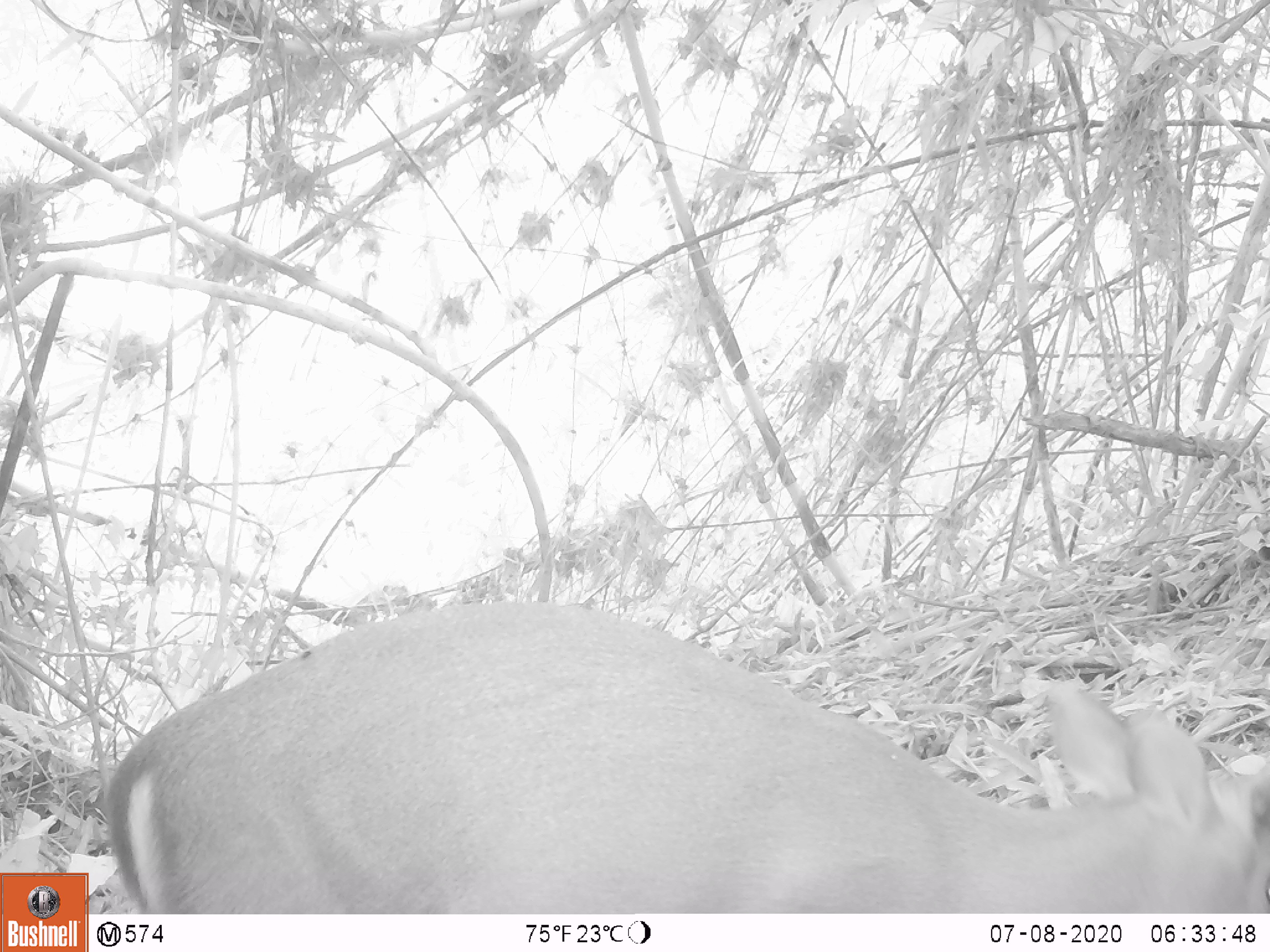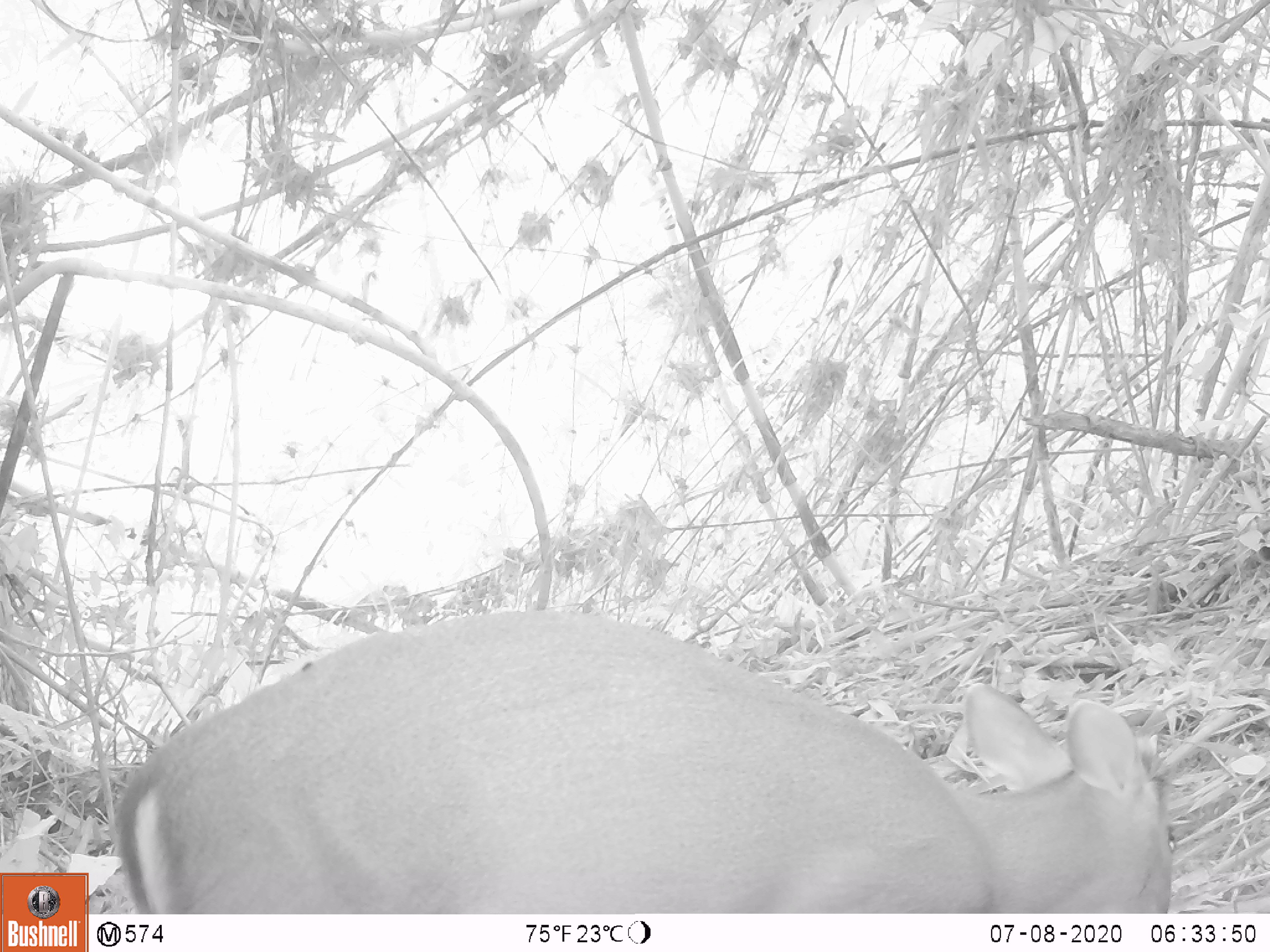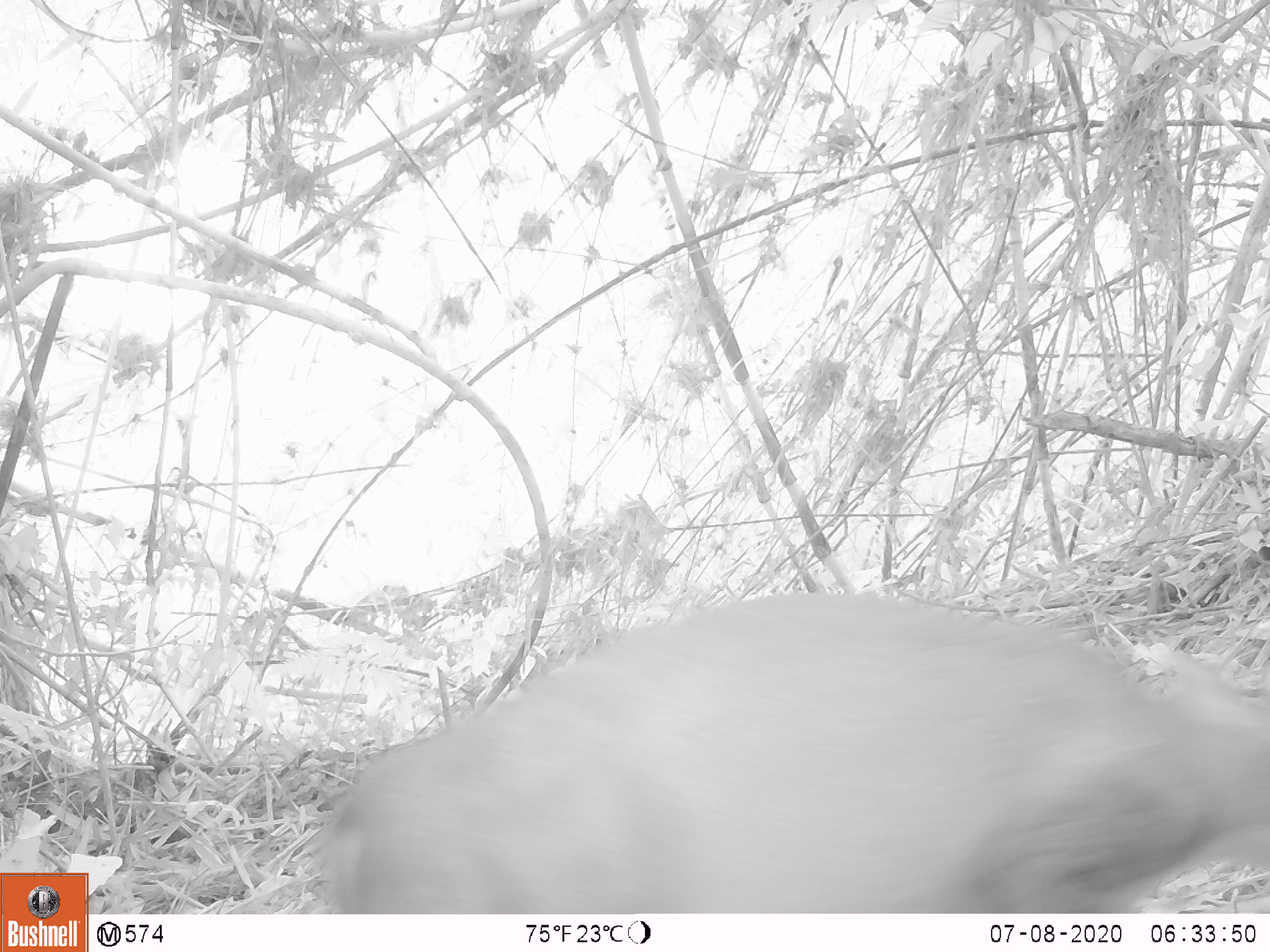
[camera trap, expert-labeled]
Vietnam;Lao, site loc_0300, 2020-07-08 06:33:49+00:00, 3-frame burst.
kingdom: Animalia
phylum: Chordata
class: Mammalia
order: Artiodactyla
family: Cervidae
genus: Muntiacus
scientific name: Muntiacus rooseveltorum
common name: roosevelt's muntjac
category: roosevelts muntjac group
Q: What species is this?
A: Roosevelts muntjac group (roosevelt's muntjac) (Muntiacus rooseveltorum).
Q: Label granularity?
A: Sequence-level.